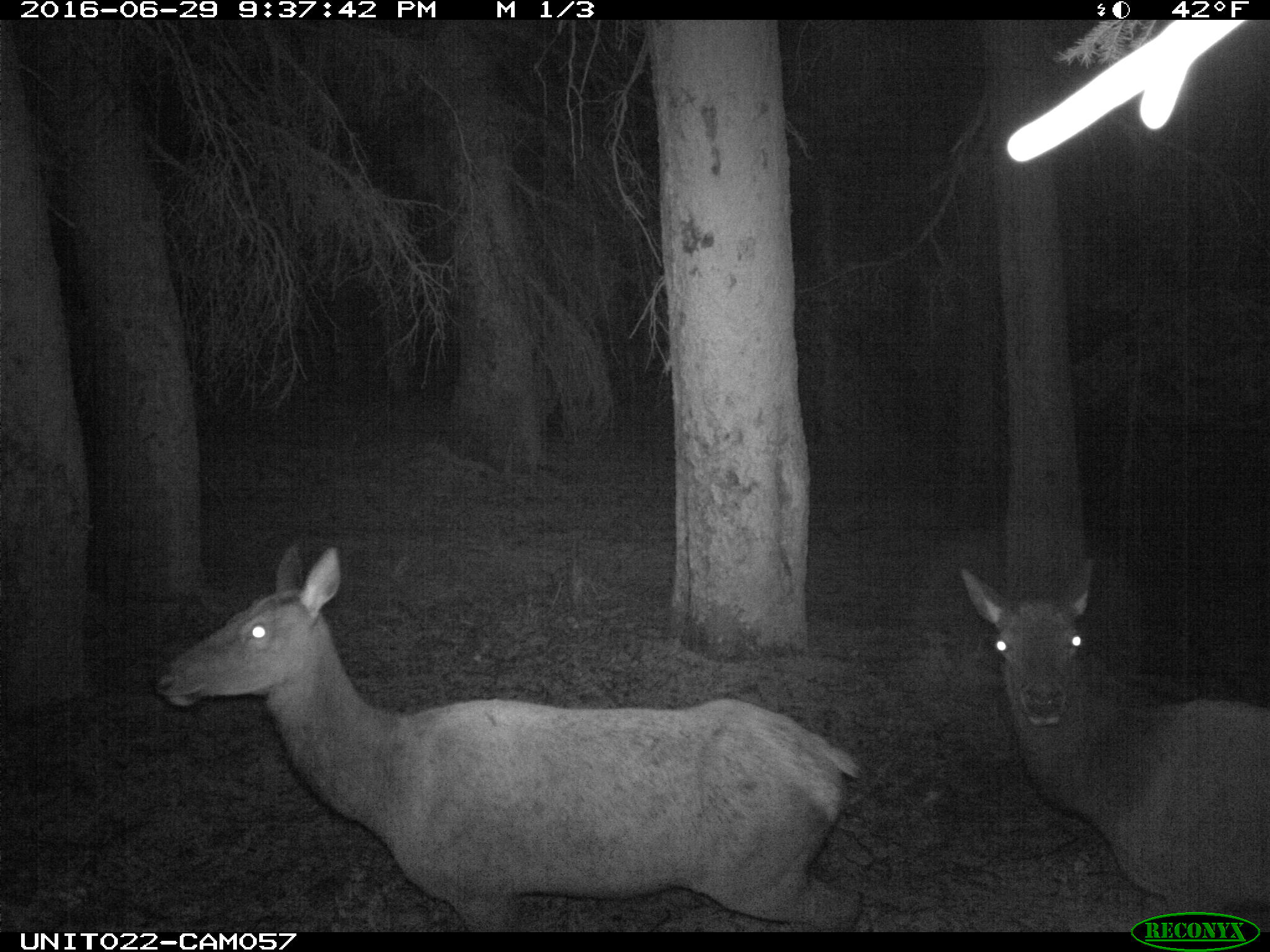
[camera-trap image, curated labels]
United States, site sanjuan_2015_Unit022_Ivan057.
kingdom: Animalia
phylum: Chordata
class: Mammalia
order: Artiodactyla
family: Cervidae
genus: Cervus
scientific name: Cervus elaphus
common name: red deer